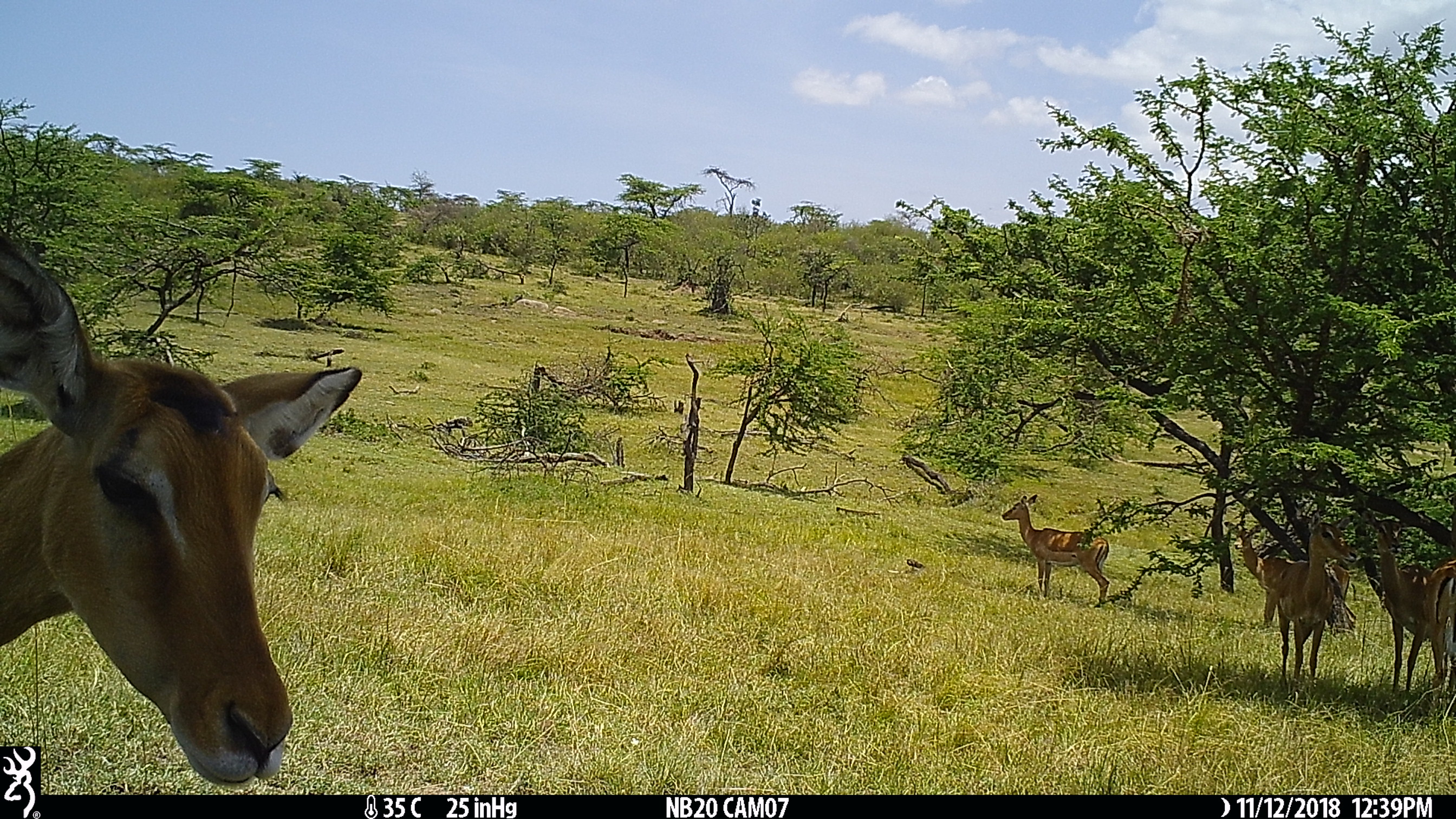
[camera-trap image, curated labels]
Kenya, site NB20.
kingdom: Animalia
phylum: Chordata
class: Mammalia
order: Artiodactyla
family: Bovidae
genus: Aepyceros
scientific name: Aepyceros melampus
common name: impala